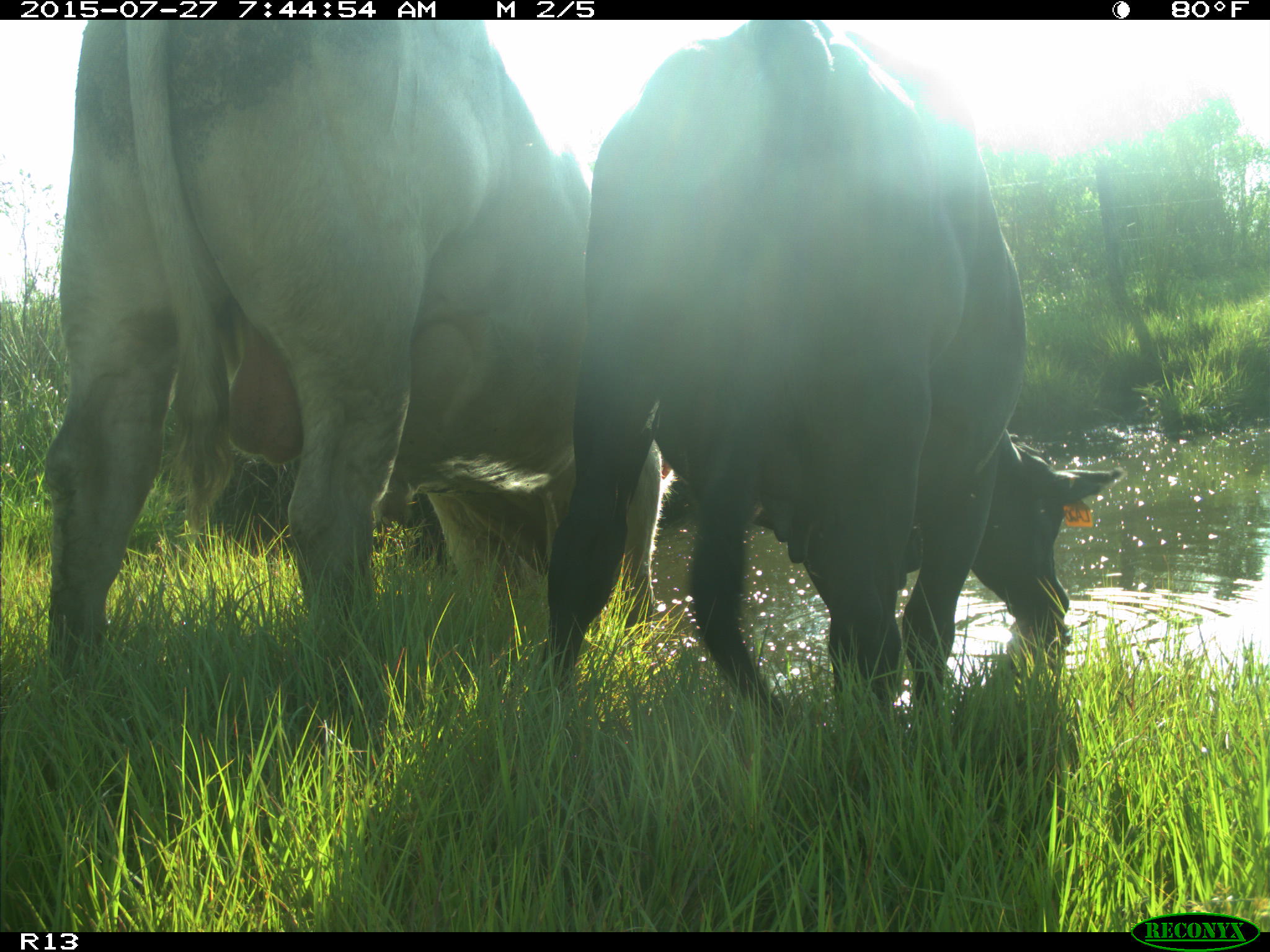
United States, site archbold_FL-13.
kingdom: Animalia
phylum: Chordata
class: Mammalia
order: Artiodactyla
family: Bovidae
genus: Bos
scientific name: Bos taurus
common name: domestic cow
Bos taurus (domestic cow).